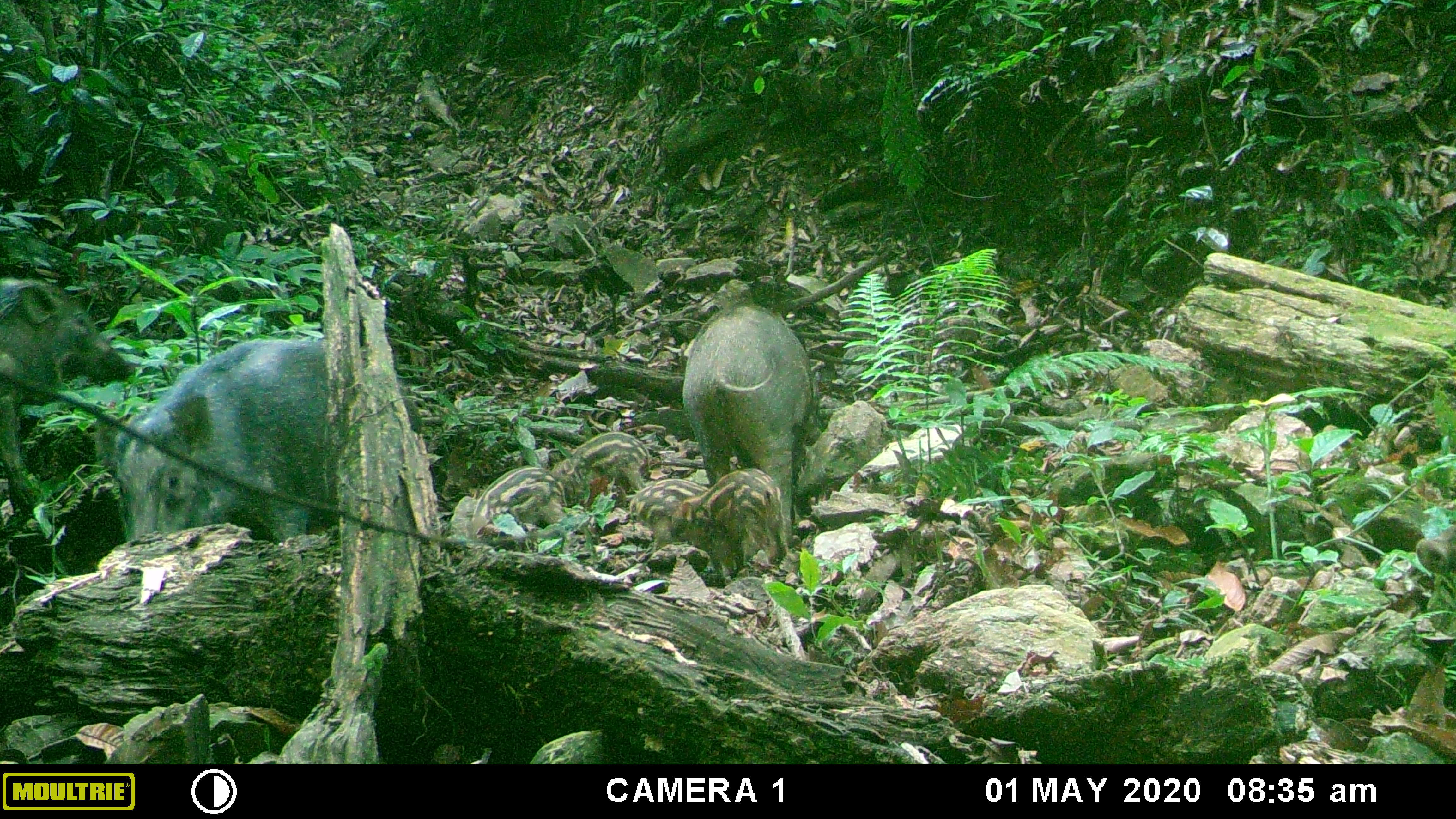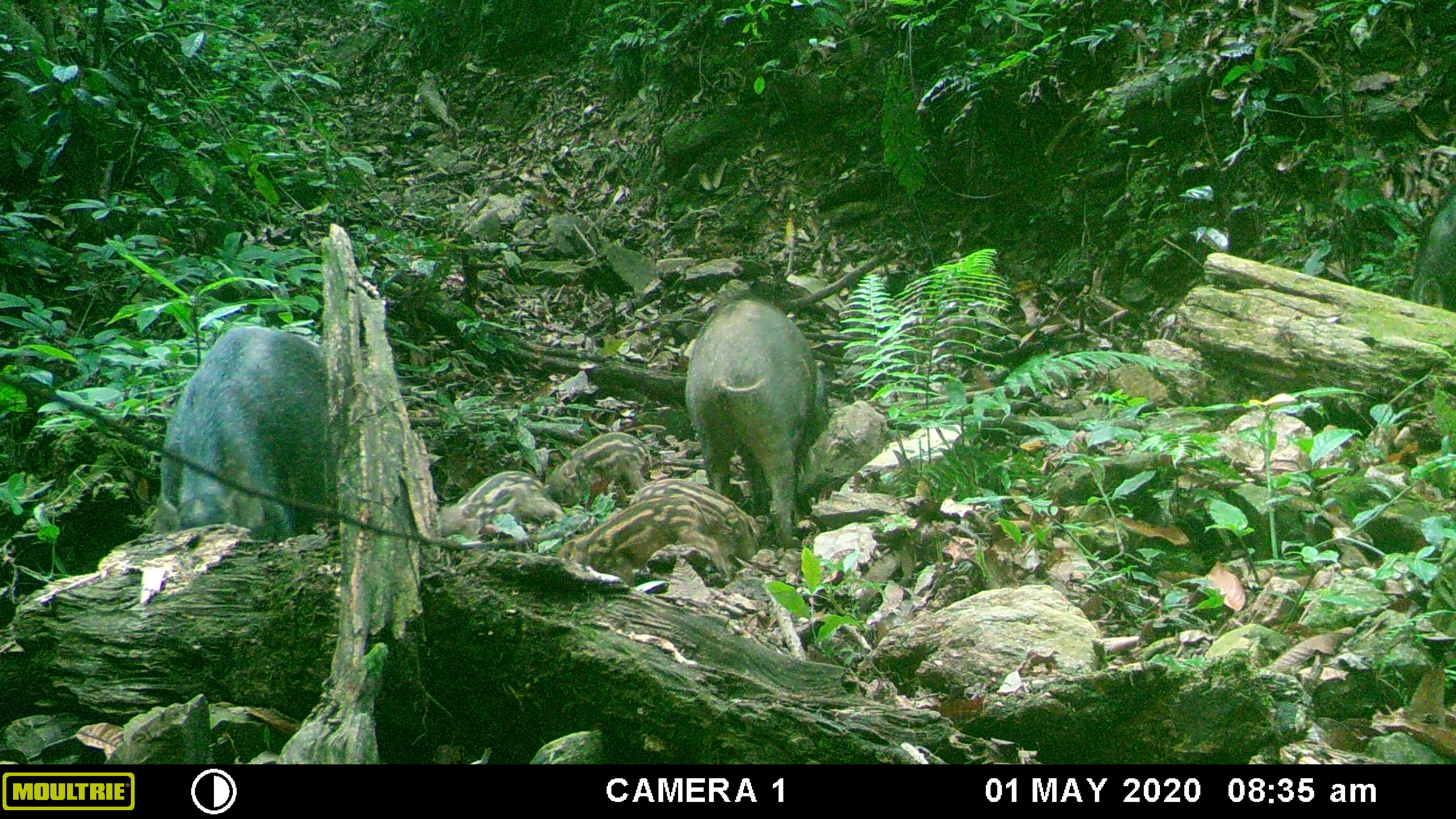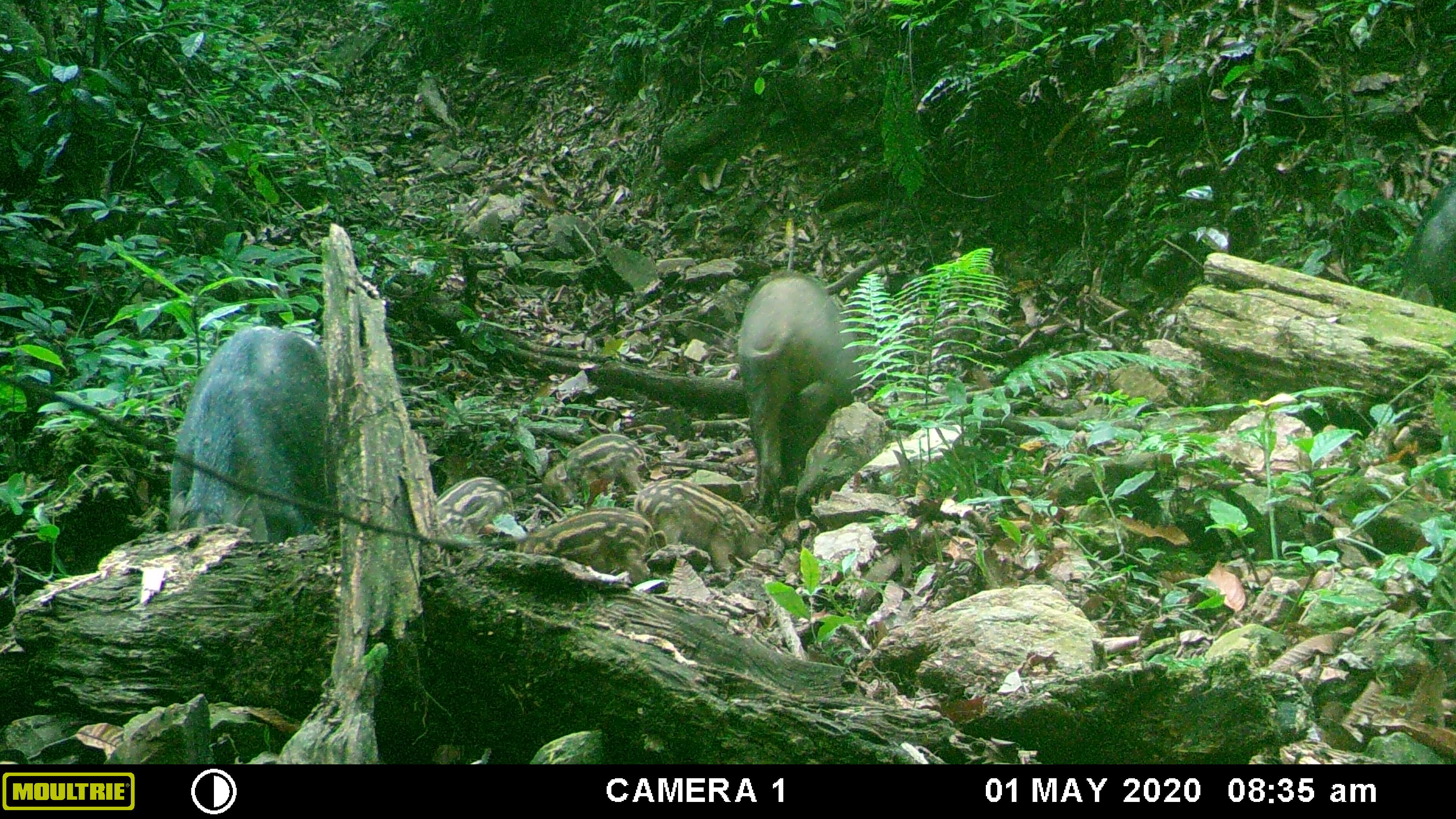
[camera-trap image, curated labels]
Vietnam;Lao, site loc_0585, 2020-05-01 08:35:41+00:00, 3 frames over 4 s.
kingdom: Animalia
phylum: Chordata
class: Mammalia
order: Artiodactyla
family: Suidae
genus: Sus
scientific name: Sus scrofa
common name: eurasian wild pig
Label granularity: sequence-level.